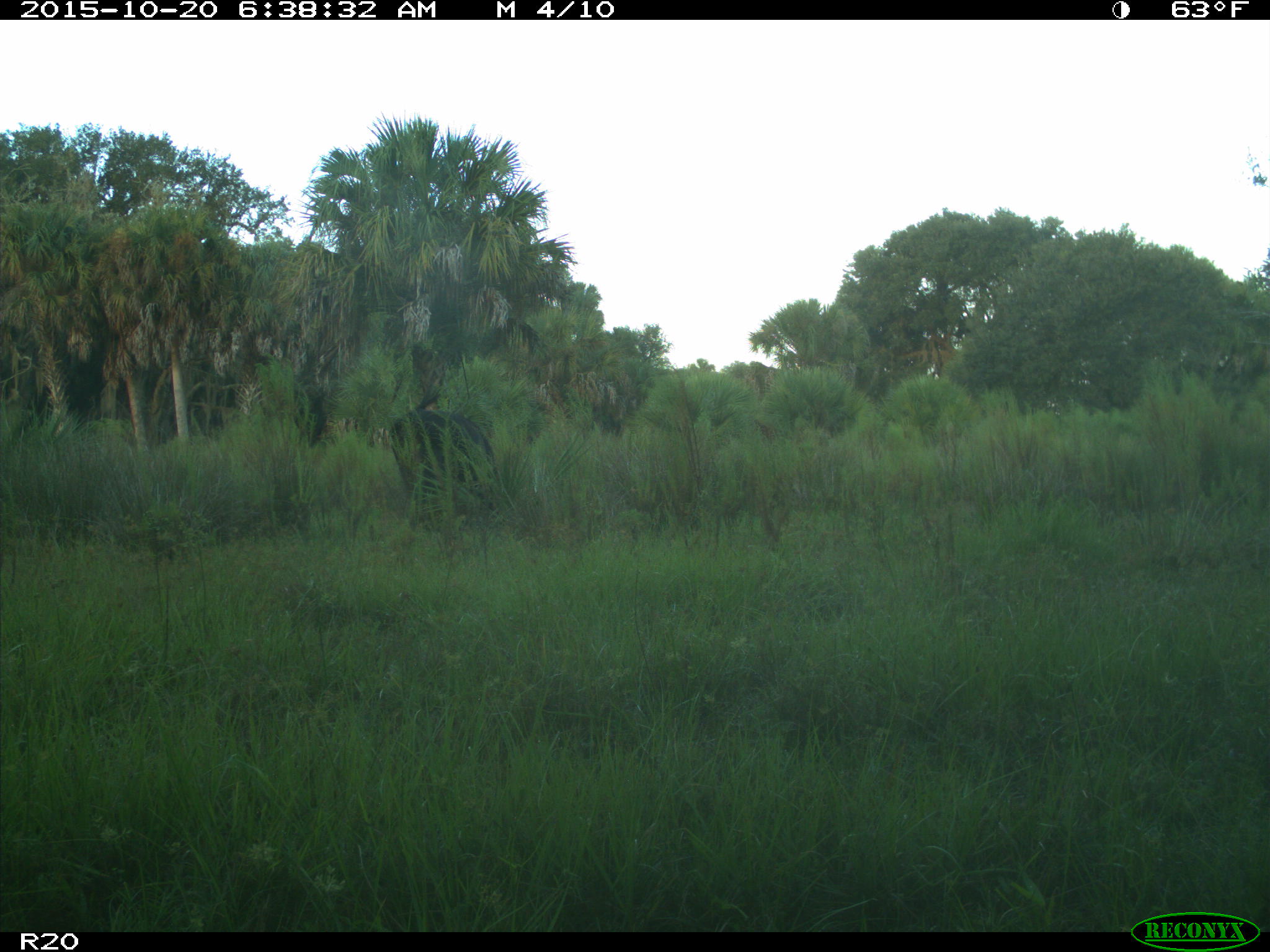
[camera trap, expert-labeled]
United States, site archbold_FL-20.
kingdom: Animalia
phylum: Chordata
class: Mammalia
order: Artiodactyla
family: Bovidae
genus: Bos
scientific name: Bos taurus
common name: domestic cow